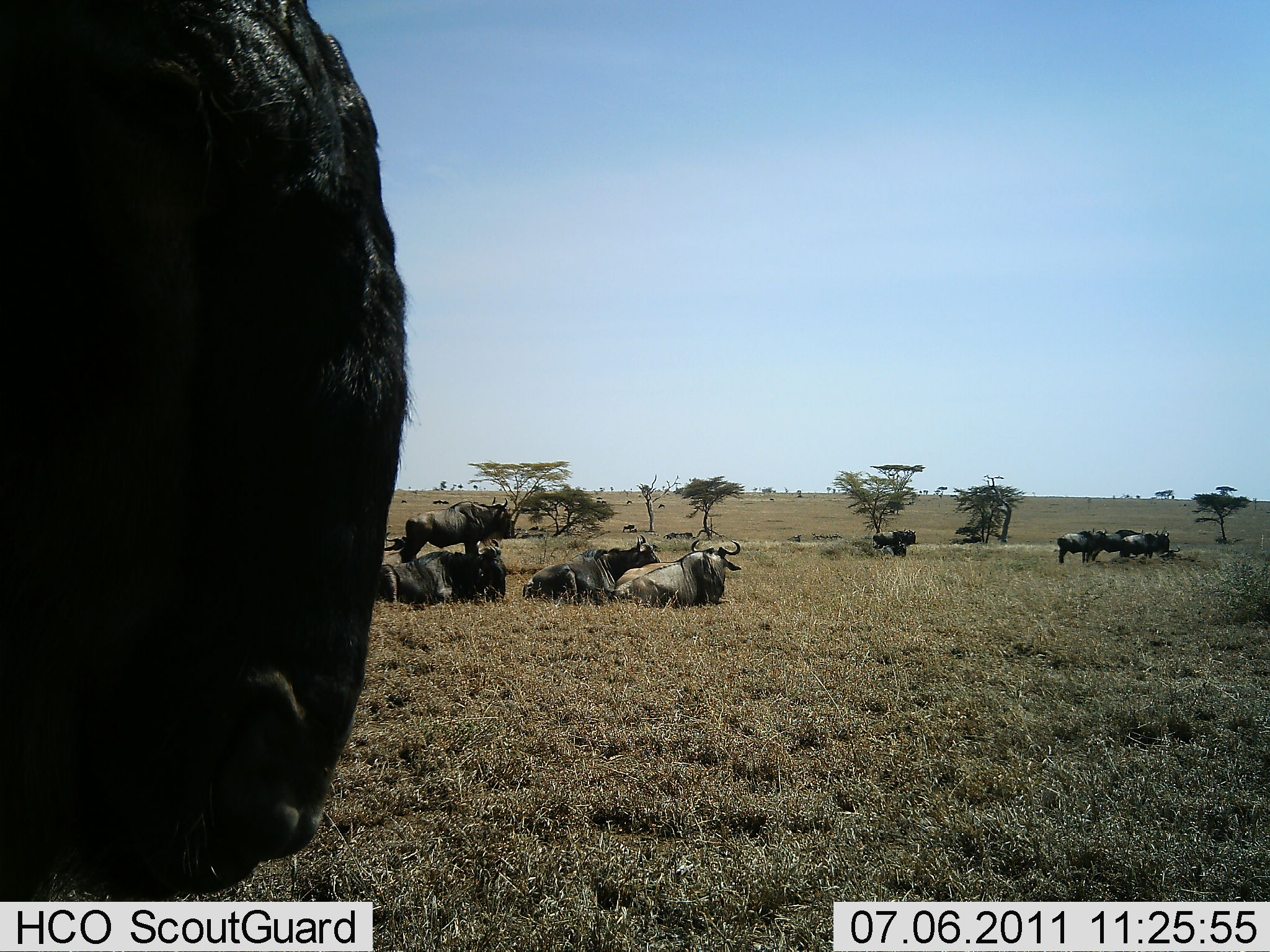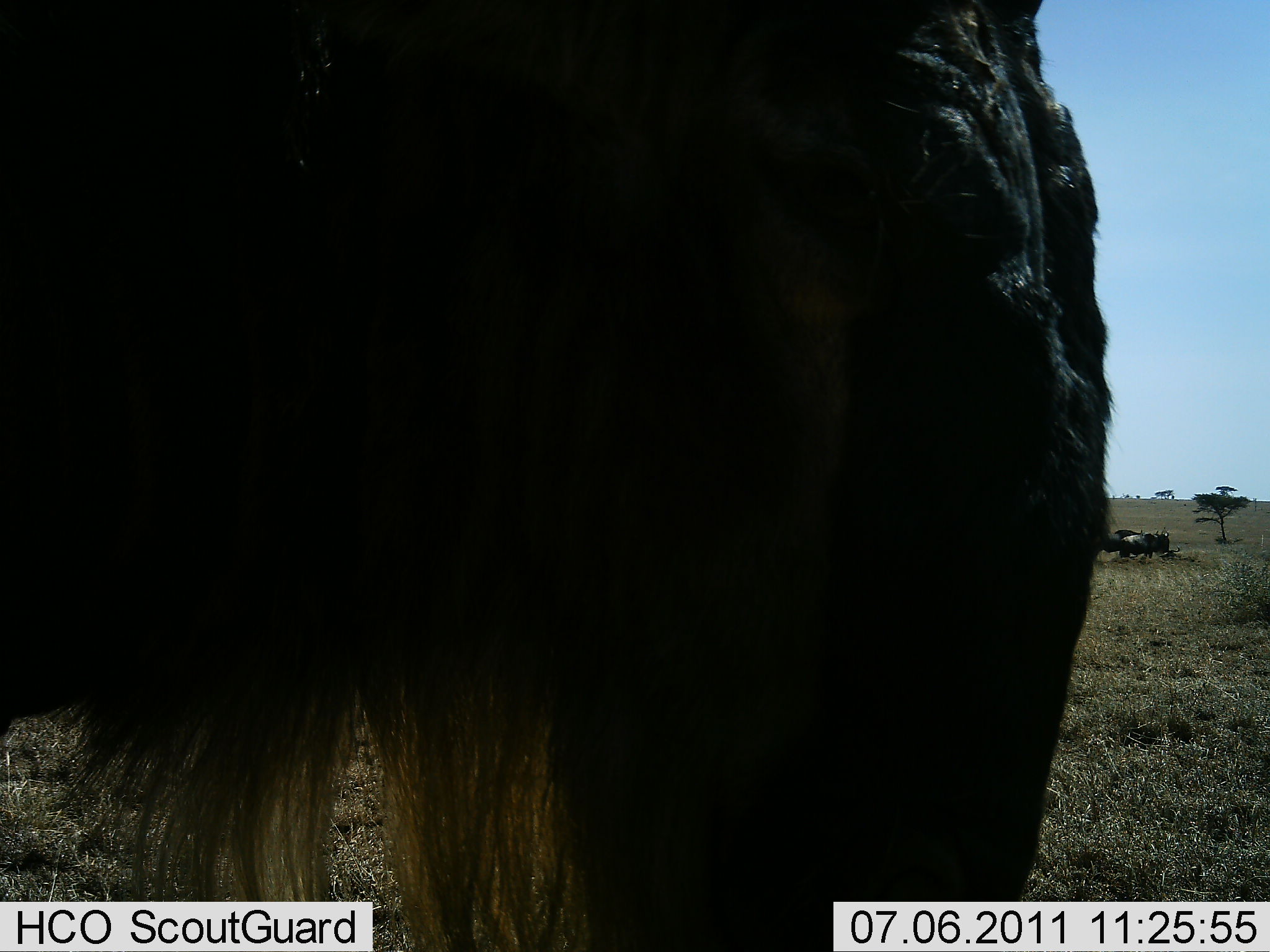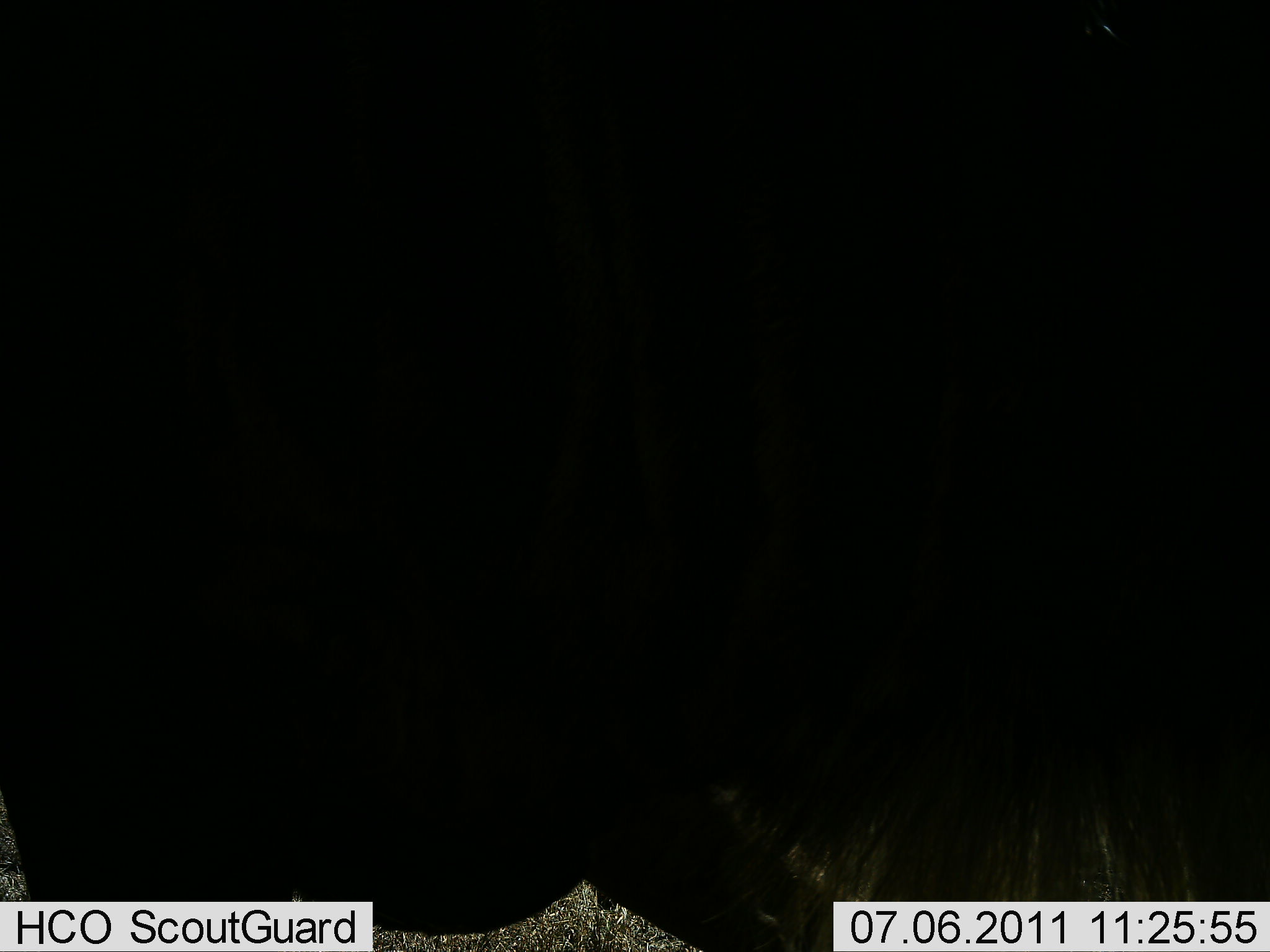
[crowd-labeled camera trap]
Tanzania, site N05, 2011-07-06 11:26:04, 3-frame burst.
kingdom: Animalia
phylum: Chordata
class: Mammalia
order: Artiodactyla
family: Bovidae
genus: Connochaetes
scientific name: Connochaetes taurinus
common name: blue wildebeest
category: wildebeest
Wildebeest (blue wildebeest) (Connochaetes taurinus), count 10. Behavior (volunteer vote fractions): standing 64%, resting 91%, moving 27%, interacting 9%. Young present (vote fraction): 0%. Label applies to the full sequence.